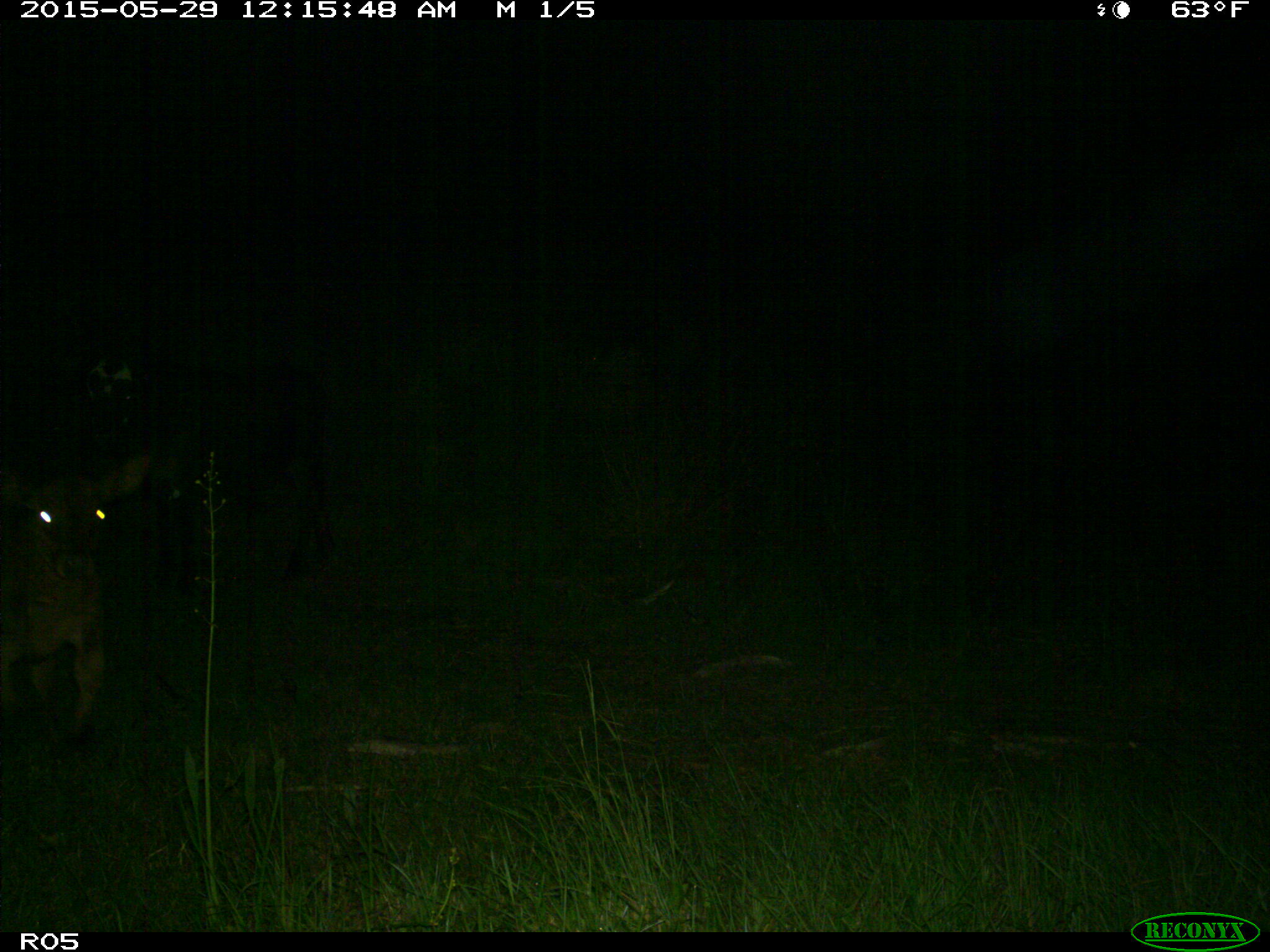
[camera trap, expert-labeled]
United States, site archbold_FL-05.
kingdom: Animalia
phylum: Chordata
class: Mammalia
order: Artiodactyla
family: Bovidae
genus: Bos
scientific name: Bos taurus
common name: domestic cow